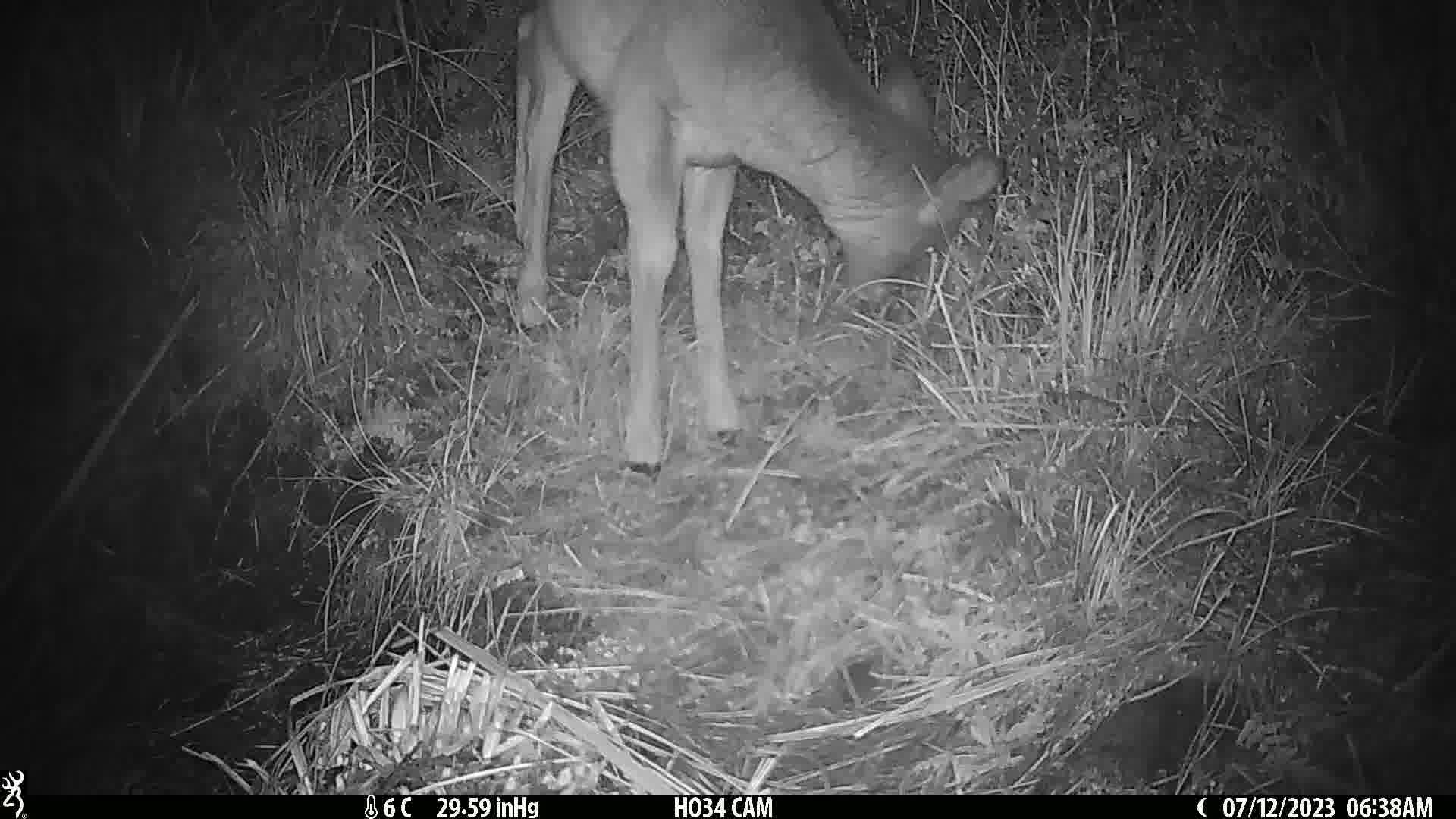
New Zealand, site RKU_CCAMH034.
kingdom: Animalia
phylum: Chordata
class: Mammalia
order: Artiodactyla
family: Cervidae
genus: Odocoileus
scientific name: Odocoileus virginianus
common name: white-tailed deer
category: white tailed deer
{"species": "white tailed deer (white-tailed deer) (Odocoileus virginianus)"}